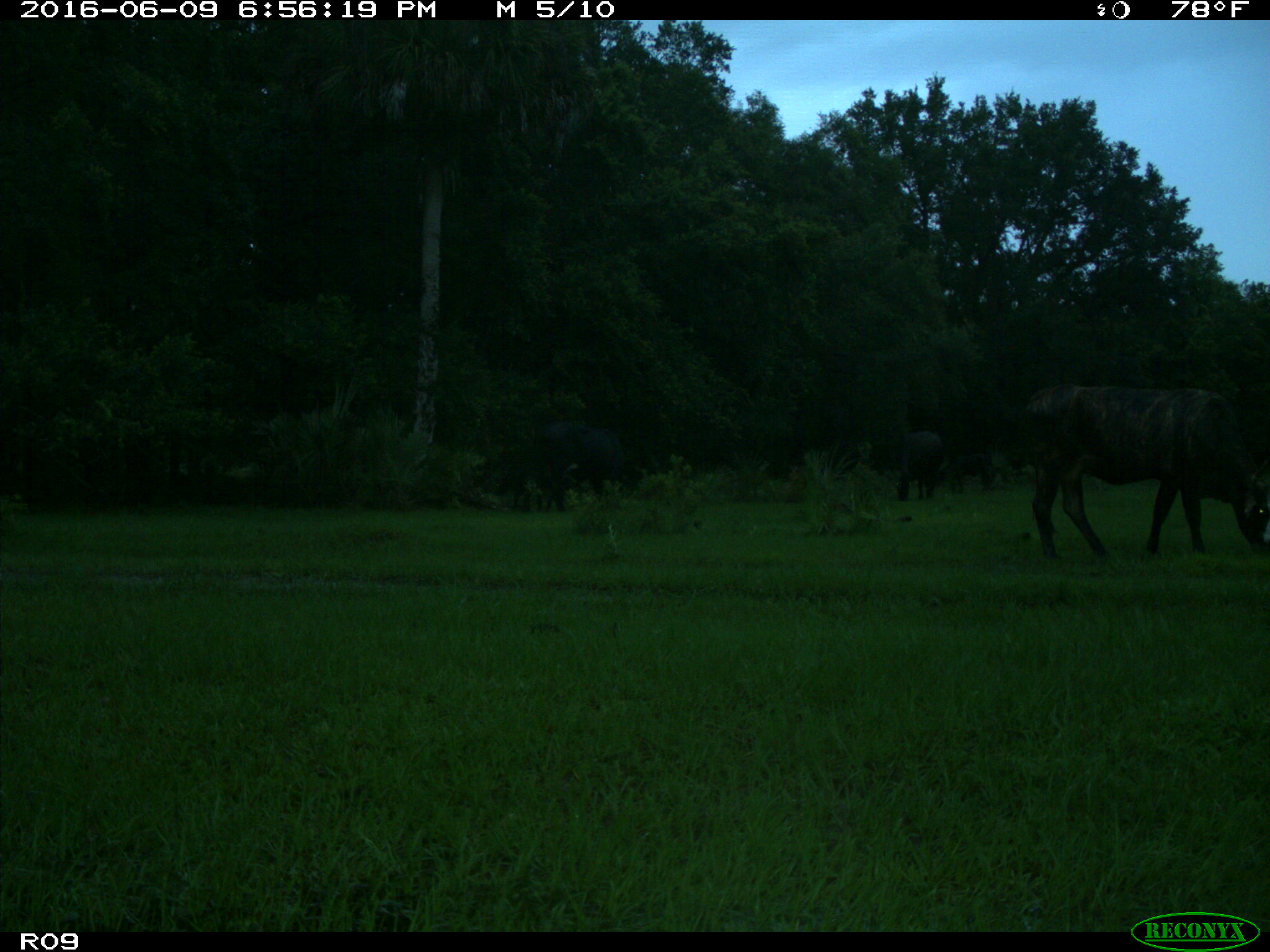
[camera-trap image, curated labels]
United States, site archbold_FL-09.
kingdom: Animalia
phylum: Chordata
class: Mammalia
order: Artiodactyla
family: Bovidae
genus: Bos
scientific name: Bos taurus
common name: domestic cow